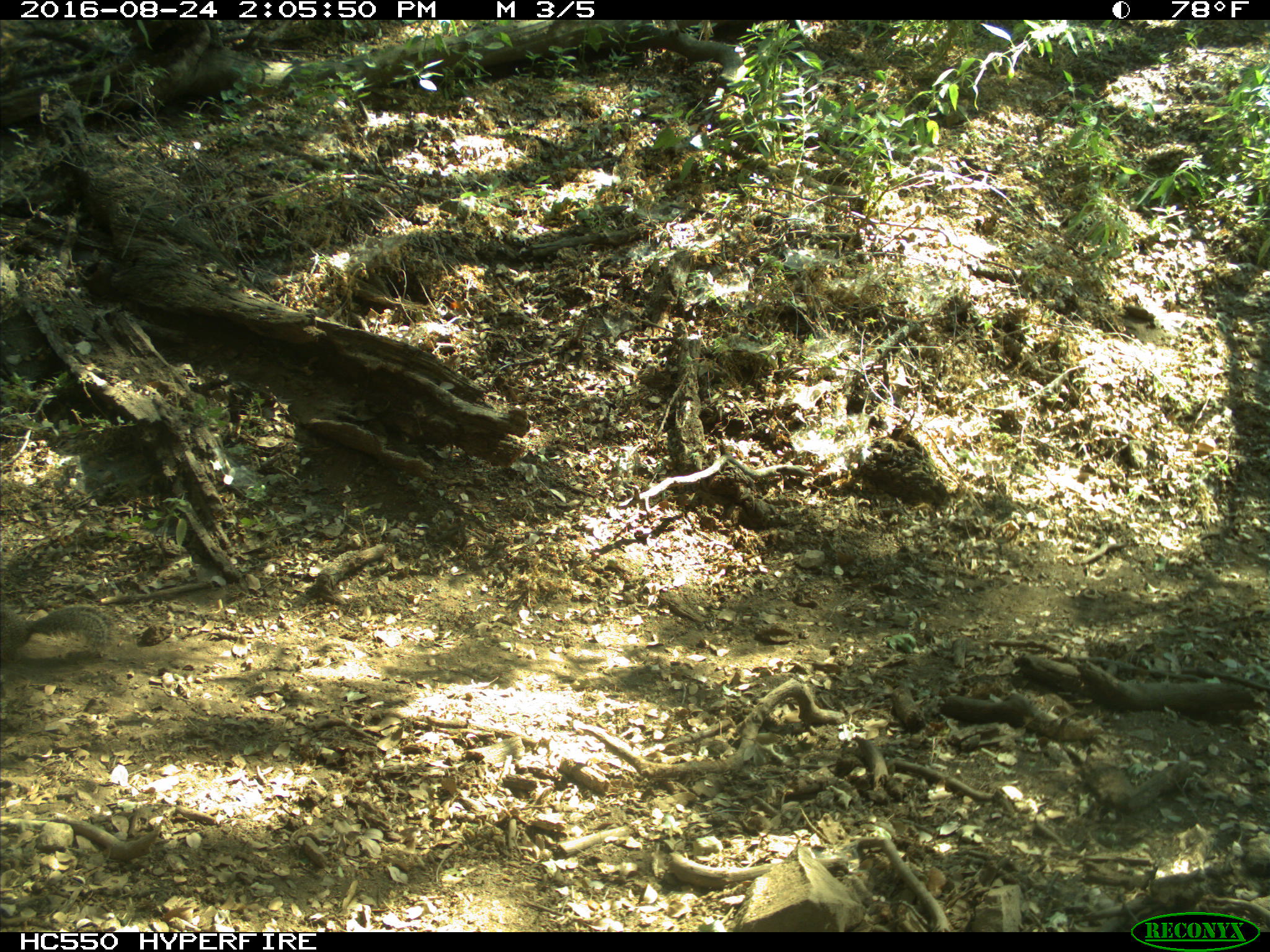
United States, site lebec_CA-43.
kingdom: Animalia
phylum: Chordata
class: Mammalia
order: Rodentia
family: Sciuridae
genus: Otospermophilus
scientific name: Otospermophilus beecheyi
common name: california ground squirrel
Otospermophilus beecheyi (california ground squirrel).